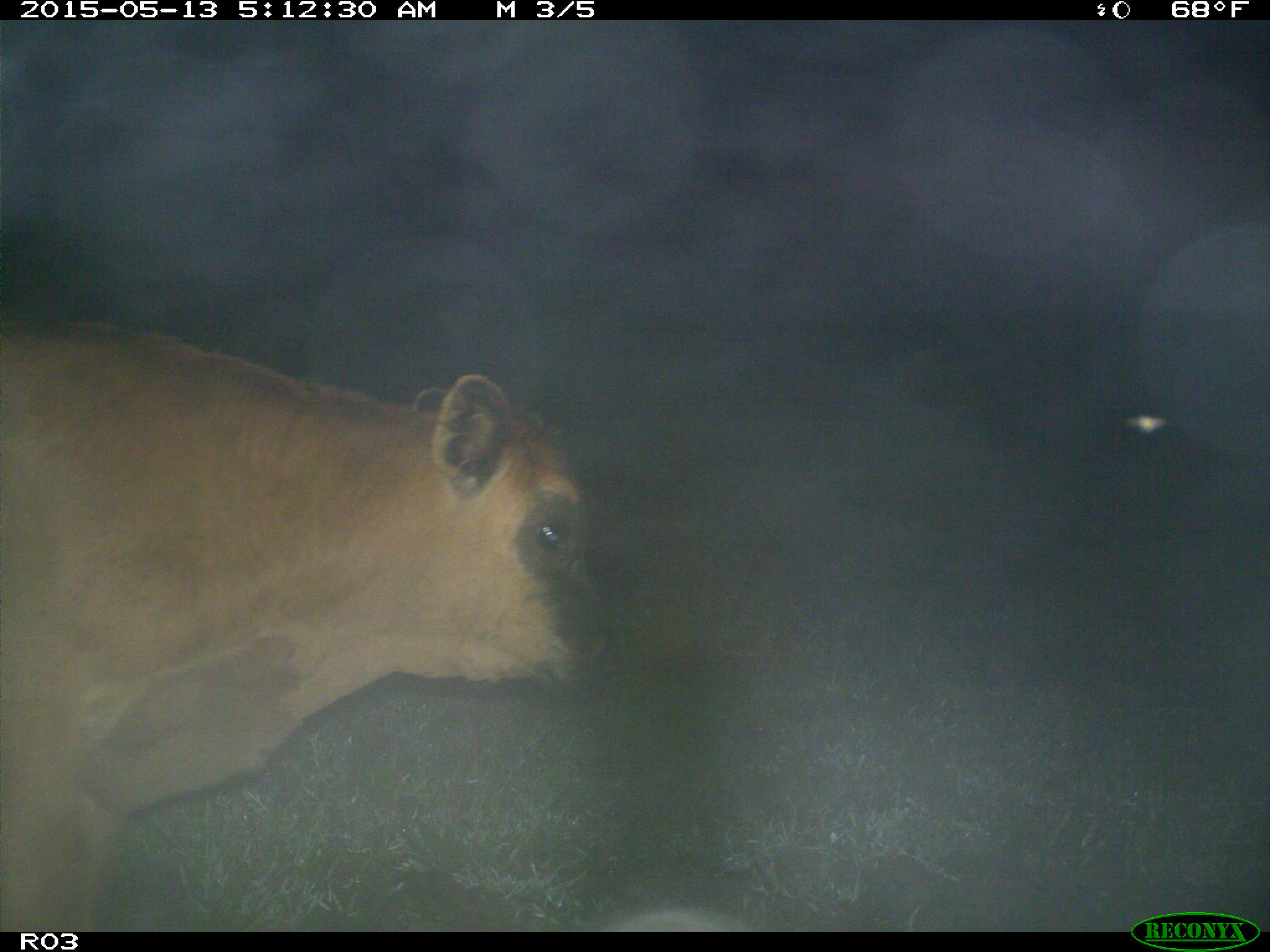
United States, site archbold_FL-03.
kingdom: Animalia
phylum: Chordata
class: Mammalia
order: Artiodactyla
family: Bovidae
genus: Bos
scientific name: Bos taurus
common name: domestic cow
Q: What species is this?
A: Bos taurus (domestic cow).